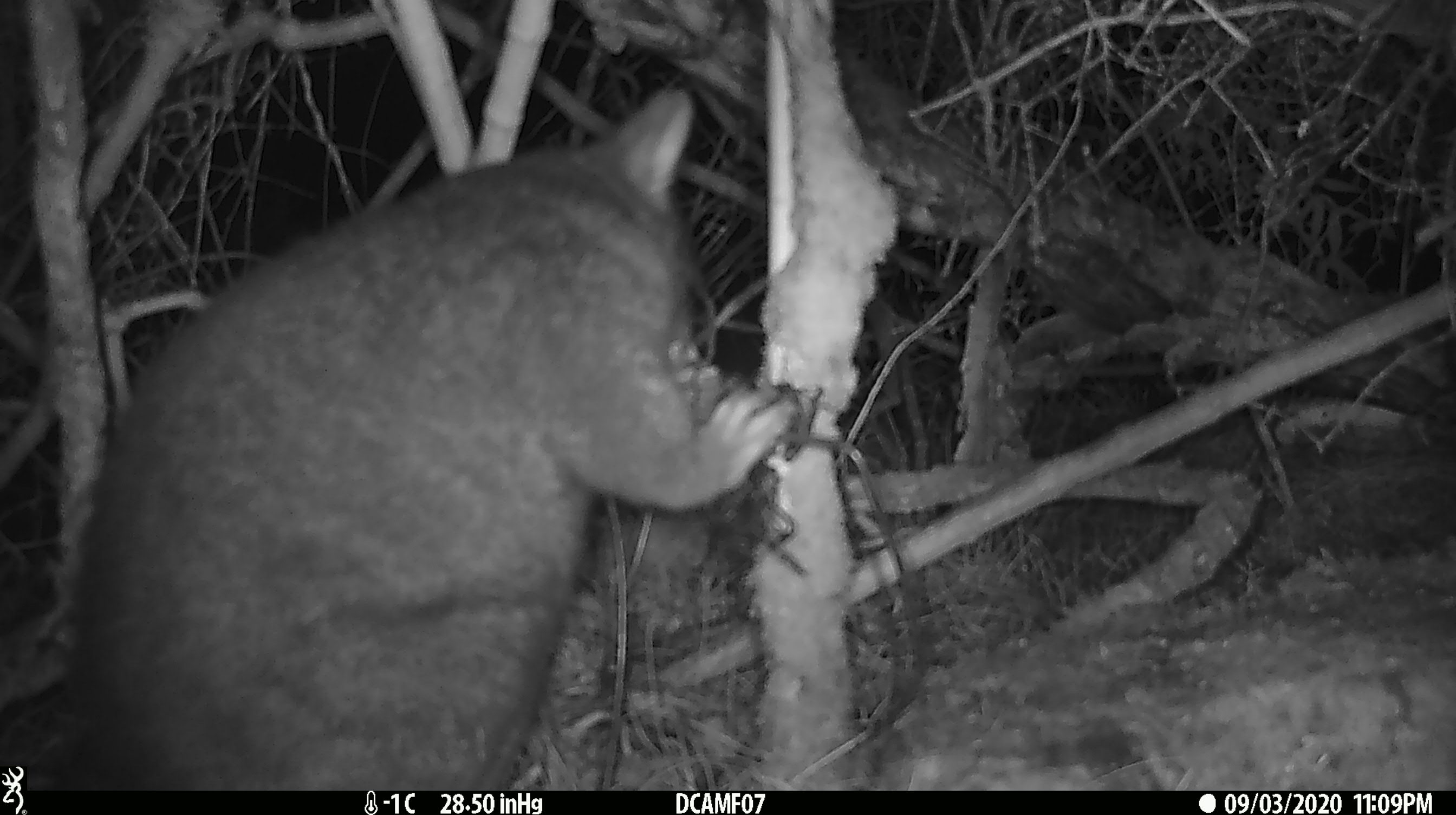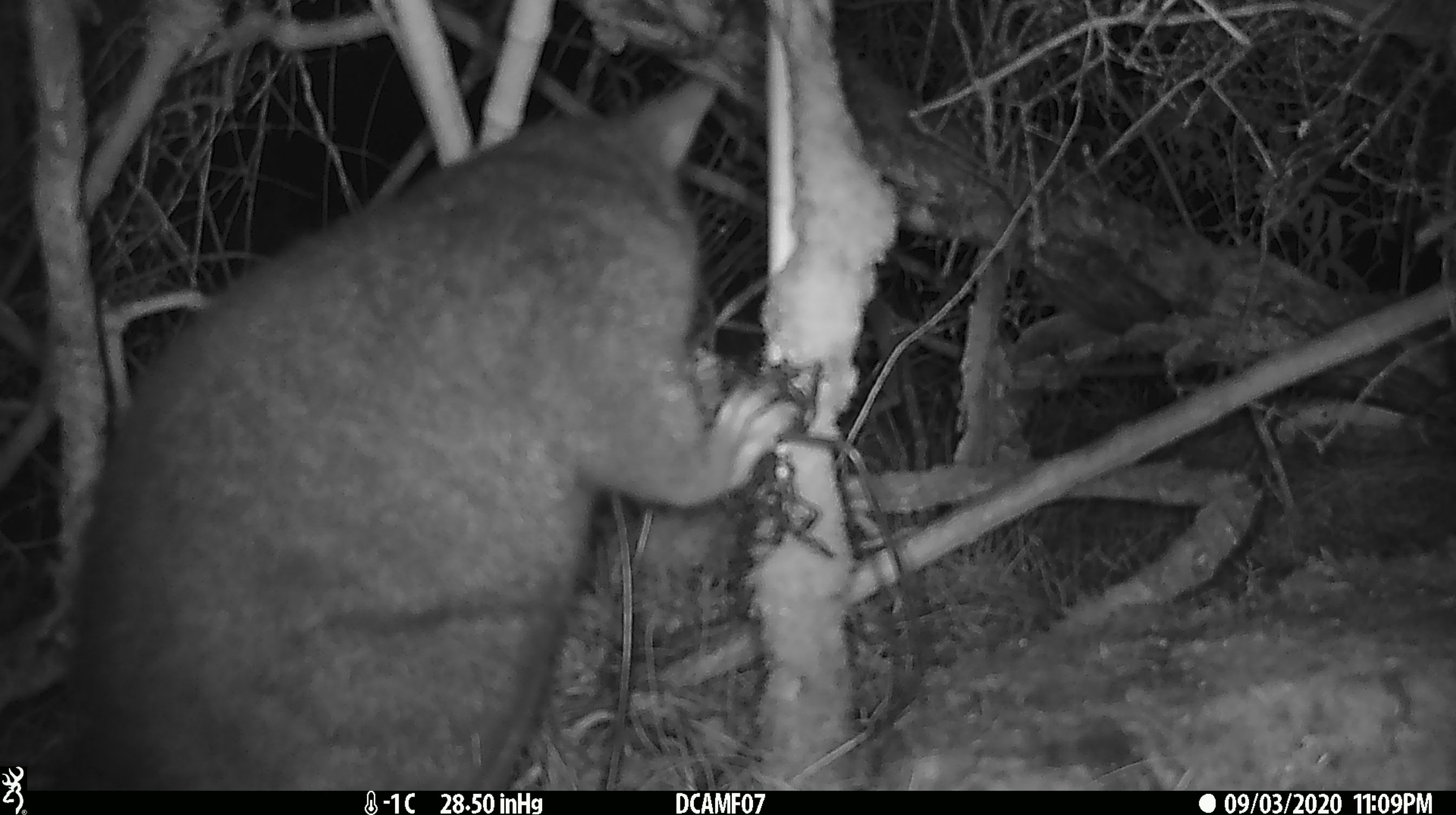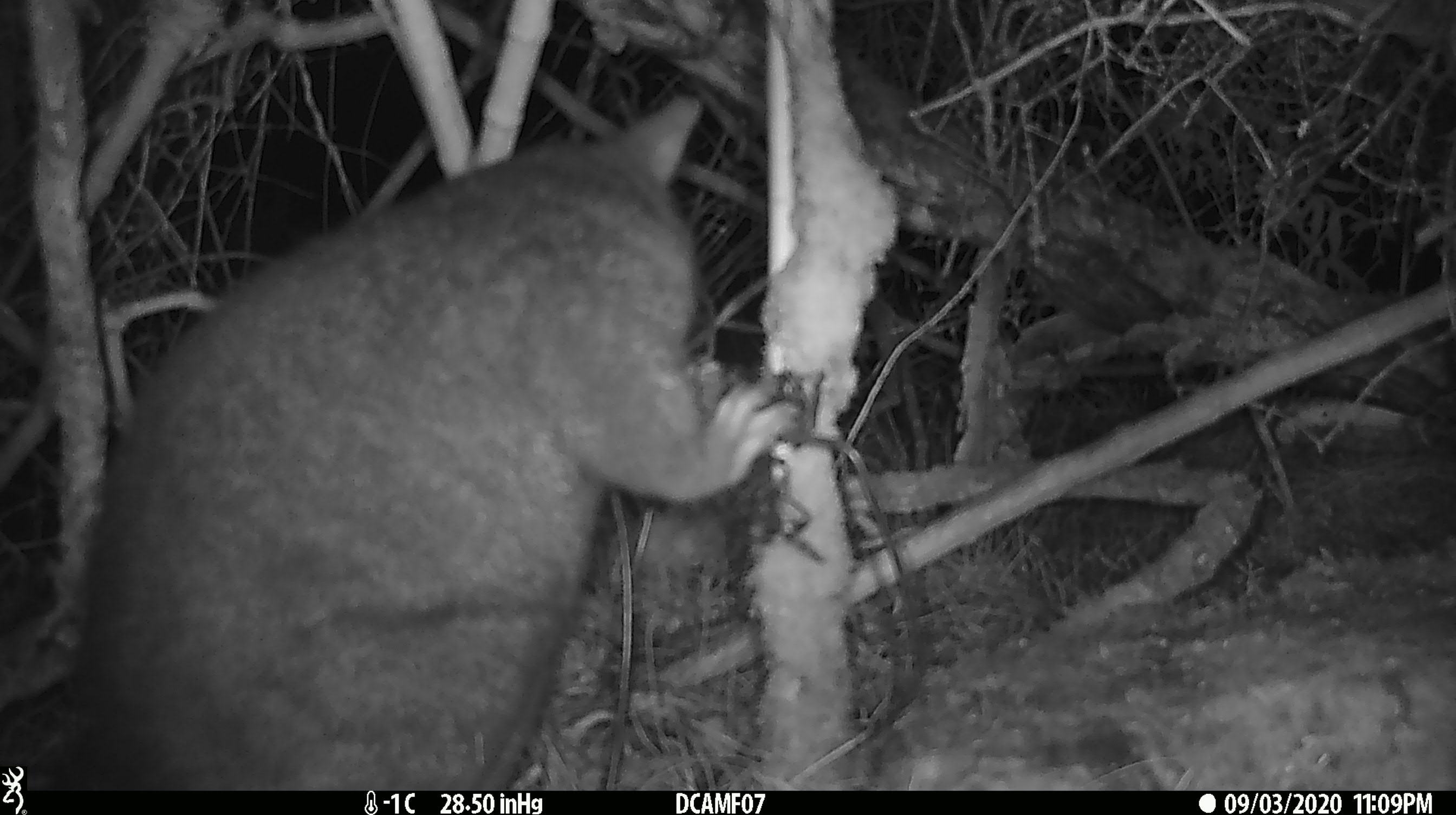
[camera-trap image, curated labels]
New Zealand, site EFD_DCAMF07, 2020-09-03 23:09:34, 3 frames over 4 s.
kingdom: Animalia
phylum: Chordata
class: Mammalia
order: Diprotodontia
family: Phalangeridae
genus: Trichosurus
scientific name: Trichosurus vulpecula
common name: common brushtail possum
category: possum